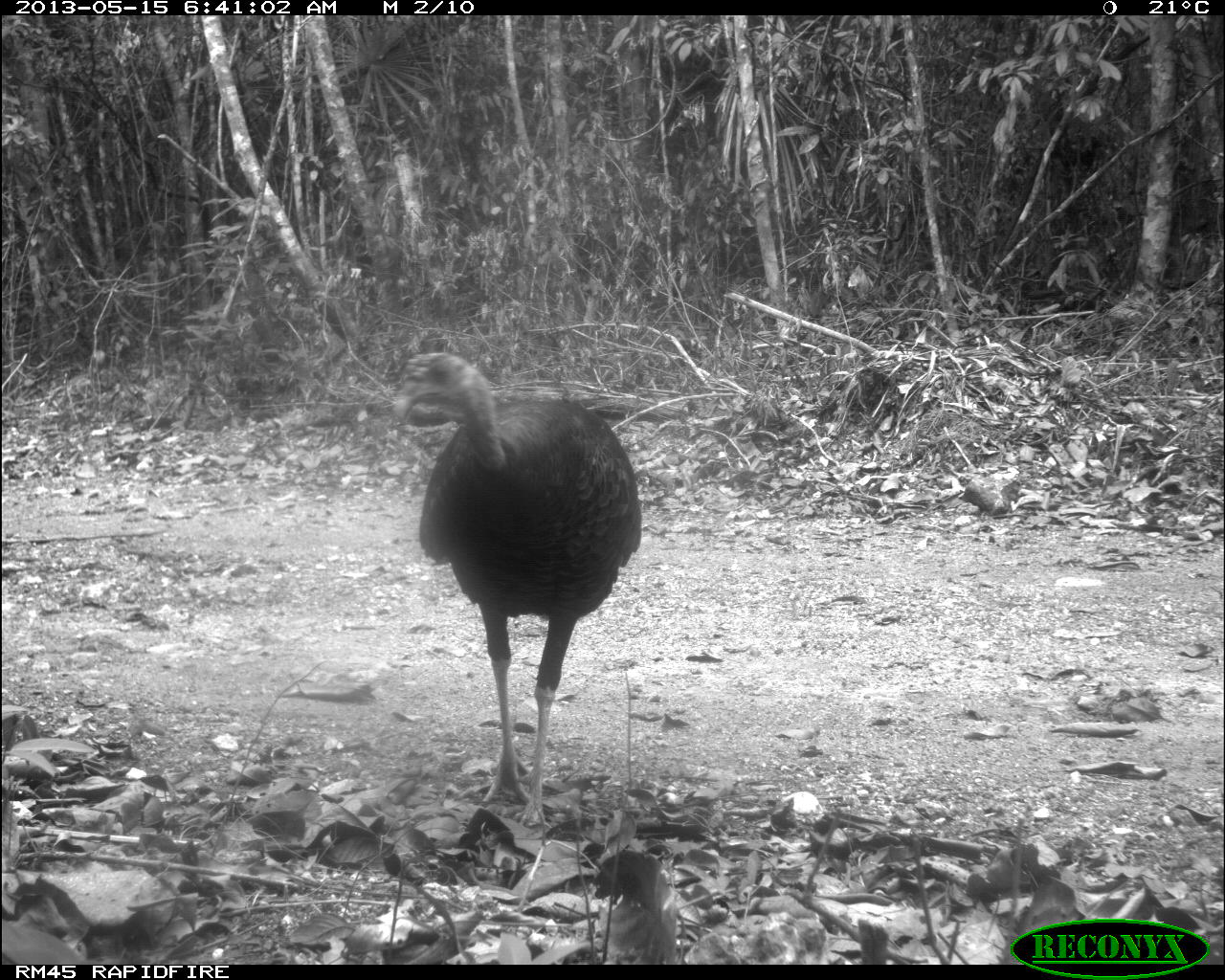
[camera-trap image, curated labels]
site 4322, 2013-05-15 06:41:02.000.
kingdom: Animalia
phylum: Chordata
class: Aves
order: Galliformes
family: Phasianidae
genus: Meleagris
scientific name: Meleagris ocellata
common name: ocellated turkey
Meleagris ocellata (ocellated turkey), count 1, sex female.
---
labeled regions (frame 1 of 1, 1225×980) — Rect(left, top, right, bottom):
meleagris ocellata: Rect(387, 348, 641, 824)